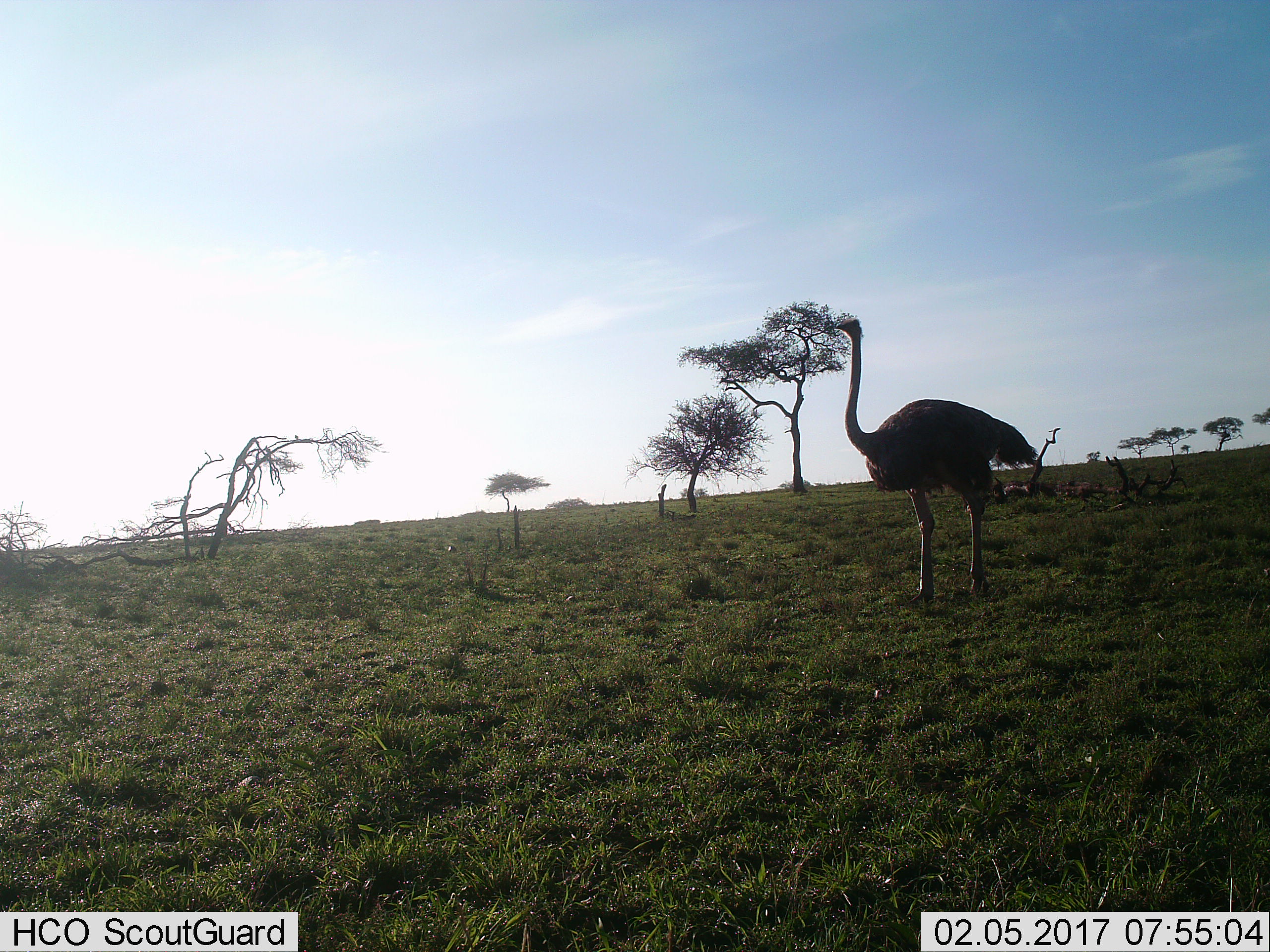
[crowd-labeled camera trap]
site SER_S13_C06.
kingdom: Animalia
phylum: Chordata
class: Aves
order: Struthioniformes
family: Struthionidae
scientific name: Struthionidae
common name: ostrich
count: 1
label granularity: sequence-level